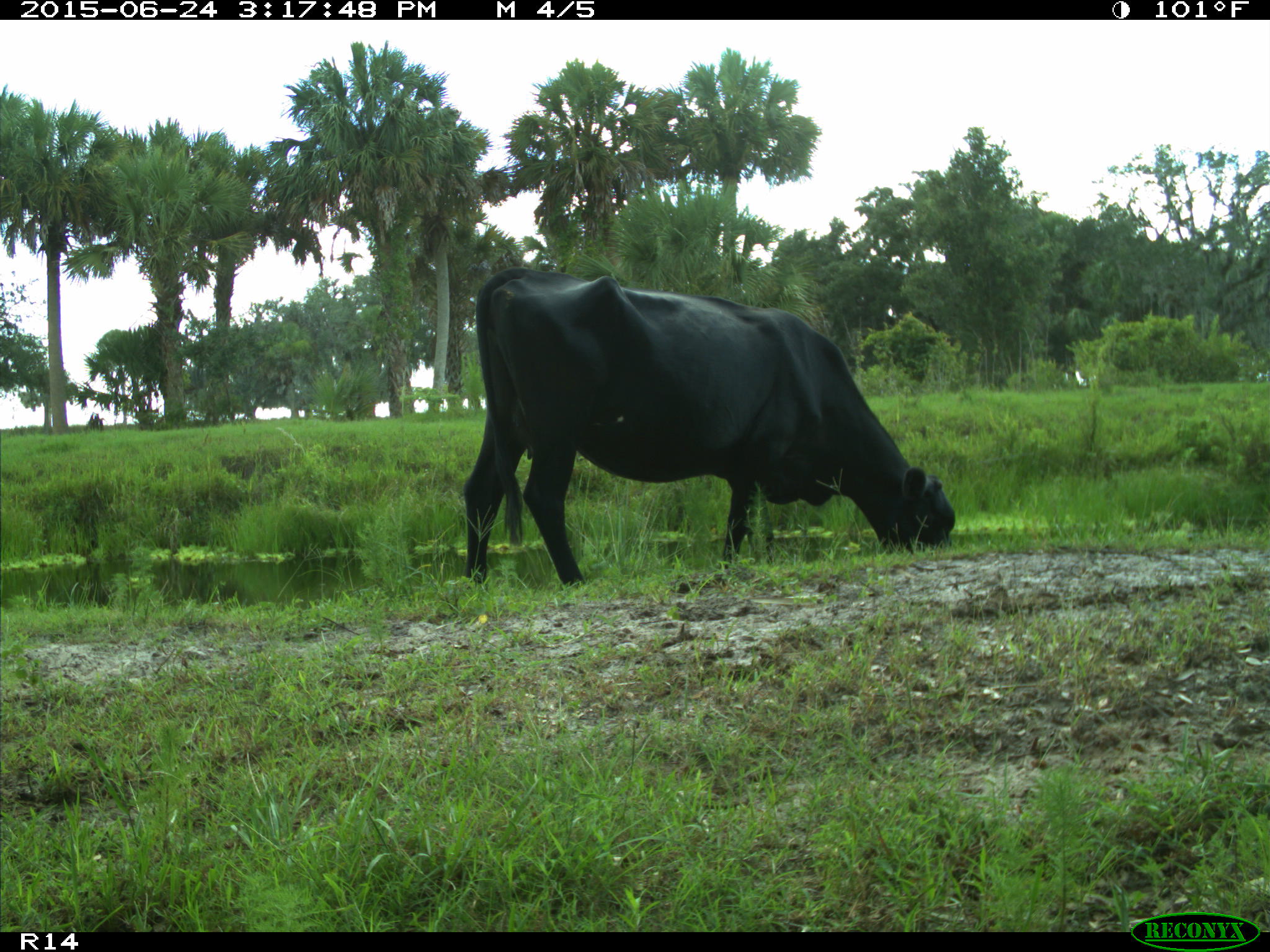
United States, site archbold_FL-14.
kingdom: Animalia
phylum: Chordata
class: Mammalia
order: Artiodactyla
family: Bovidae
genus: Bos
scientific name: Bos taurus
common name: domestic cow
Bos taurus (domestic cow).